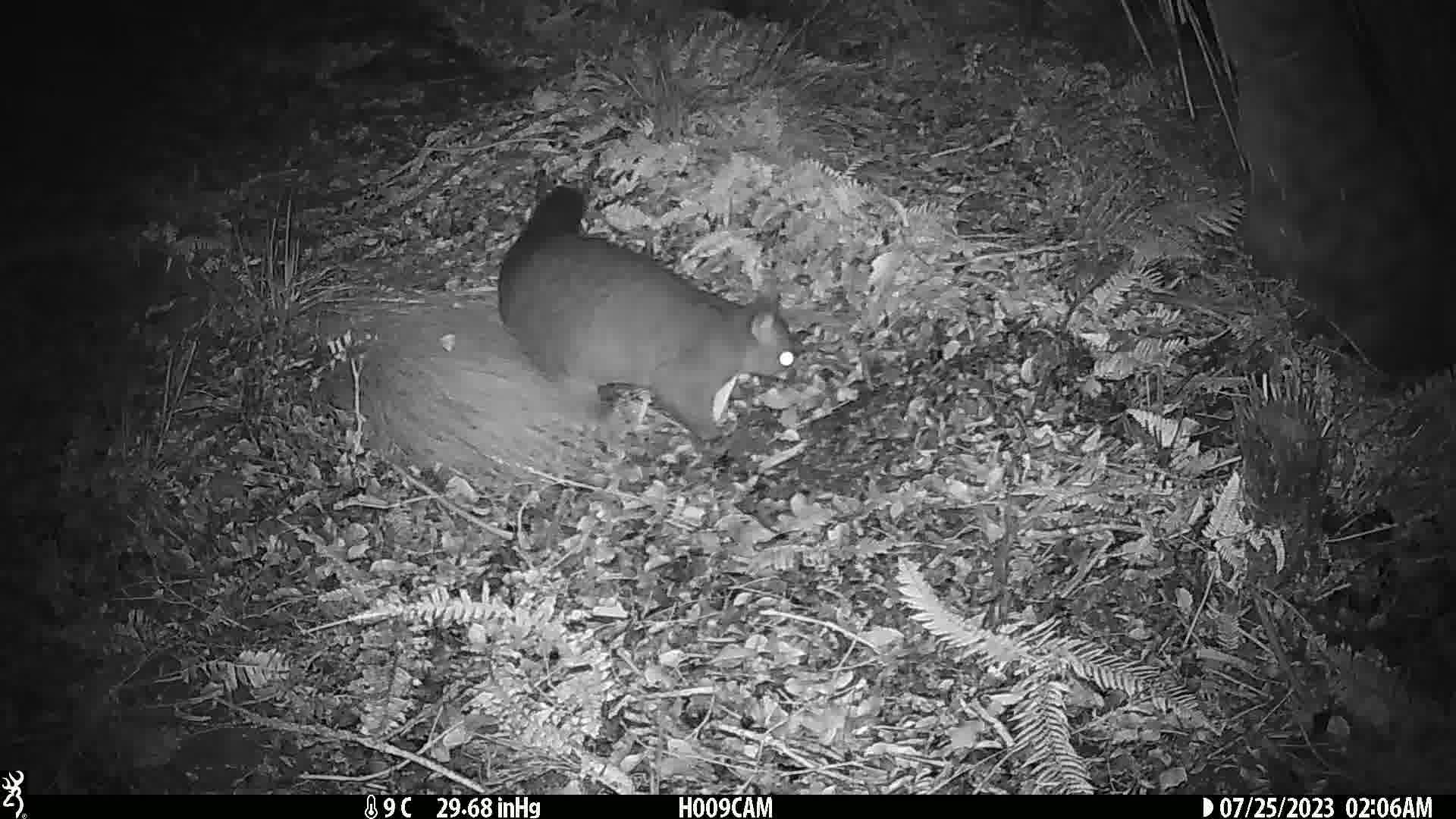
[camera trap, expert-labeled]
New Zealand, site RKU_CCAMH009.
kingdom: Animalia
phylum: Chordata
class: Mammalia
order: Diprotodontia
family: Phalangeridae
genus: Trichosurus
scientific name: Trichosurus vulpecula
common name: common brushtail possum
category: possum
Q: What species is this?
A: Possum (common brushtail possum) (Trichosurus vulpecula).